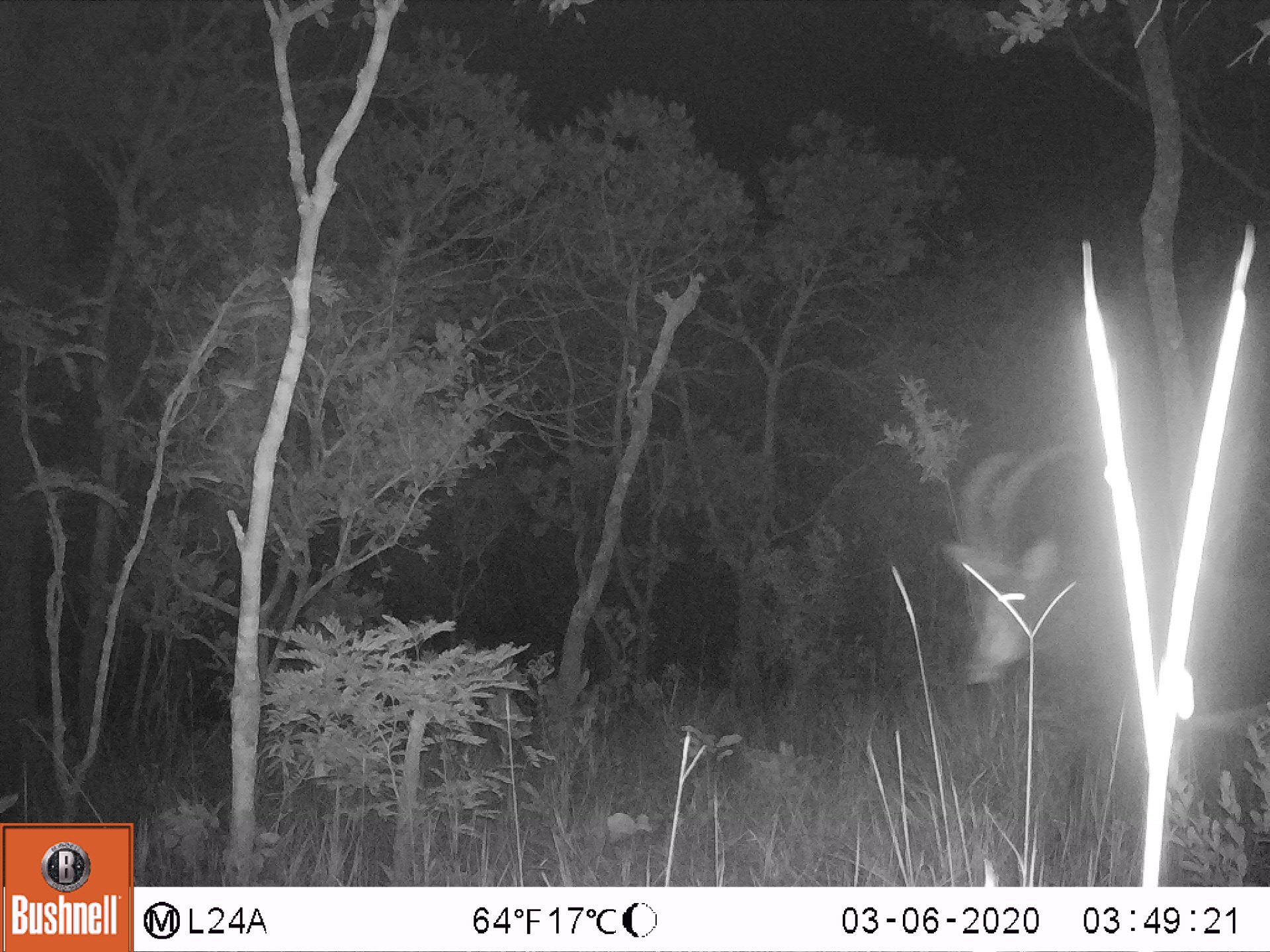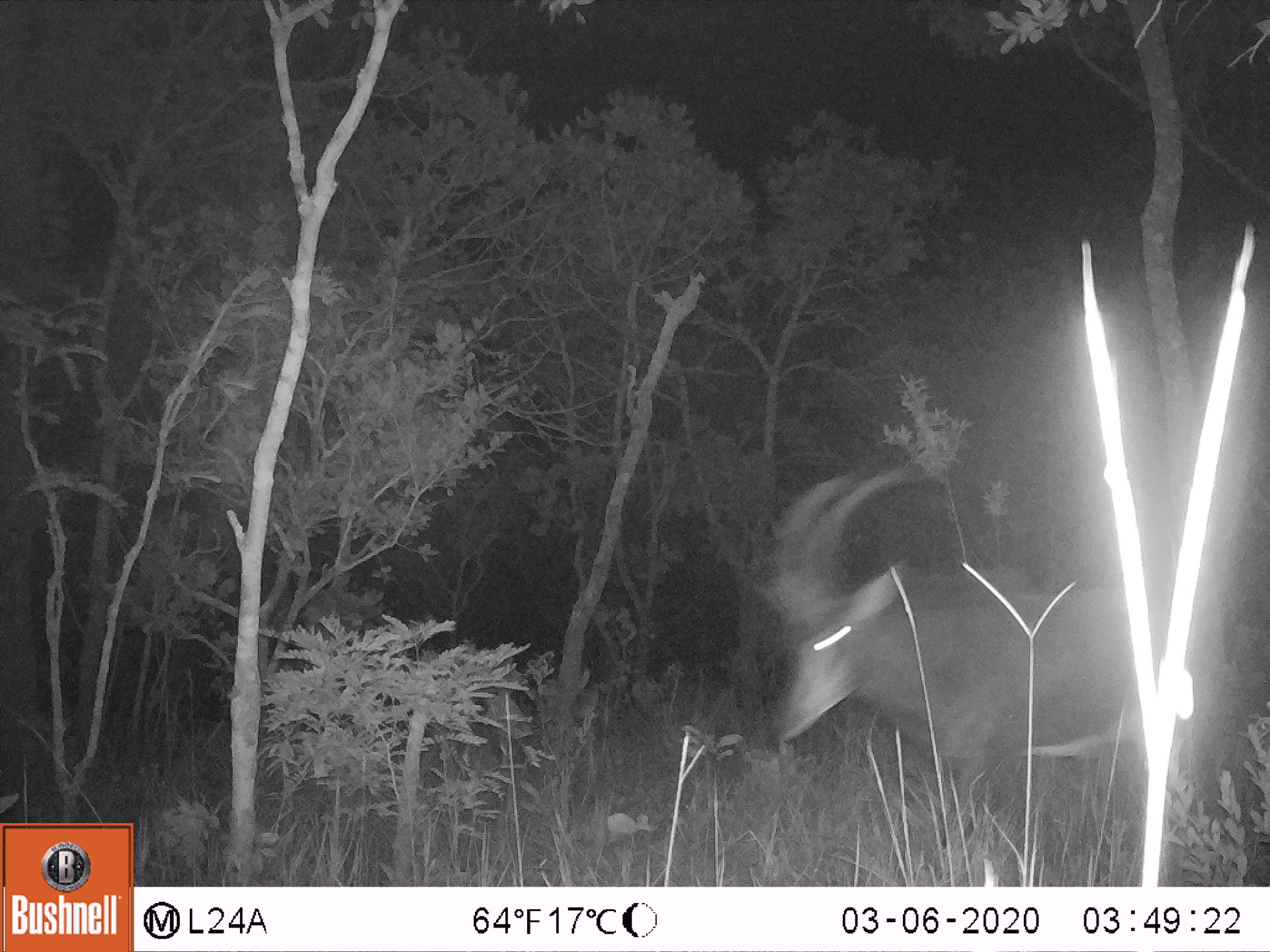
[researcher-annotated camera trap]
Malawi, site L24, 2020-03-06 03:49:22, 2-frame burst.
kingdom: Animalia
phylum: Chordata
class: Mammalia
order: Artiodactyla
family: Bovidae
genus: Hippotragus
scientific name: Hippotragus niger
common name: sable antelope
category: sable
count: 1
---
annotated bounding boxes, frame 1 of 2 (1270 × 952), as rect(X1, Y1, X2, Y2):
sable: rect(958, 422, 1111, 705)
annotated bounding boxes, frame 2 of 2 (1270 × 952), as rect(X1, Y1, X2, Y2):
sable: rect(745, 463, 1120, 845)